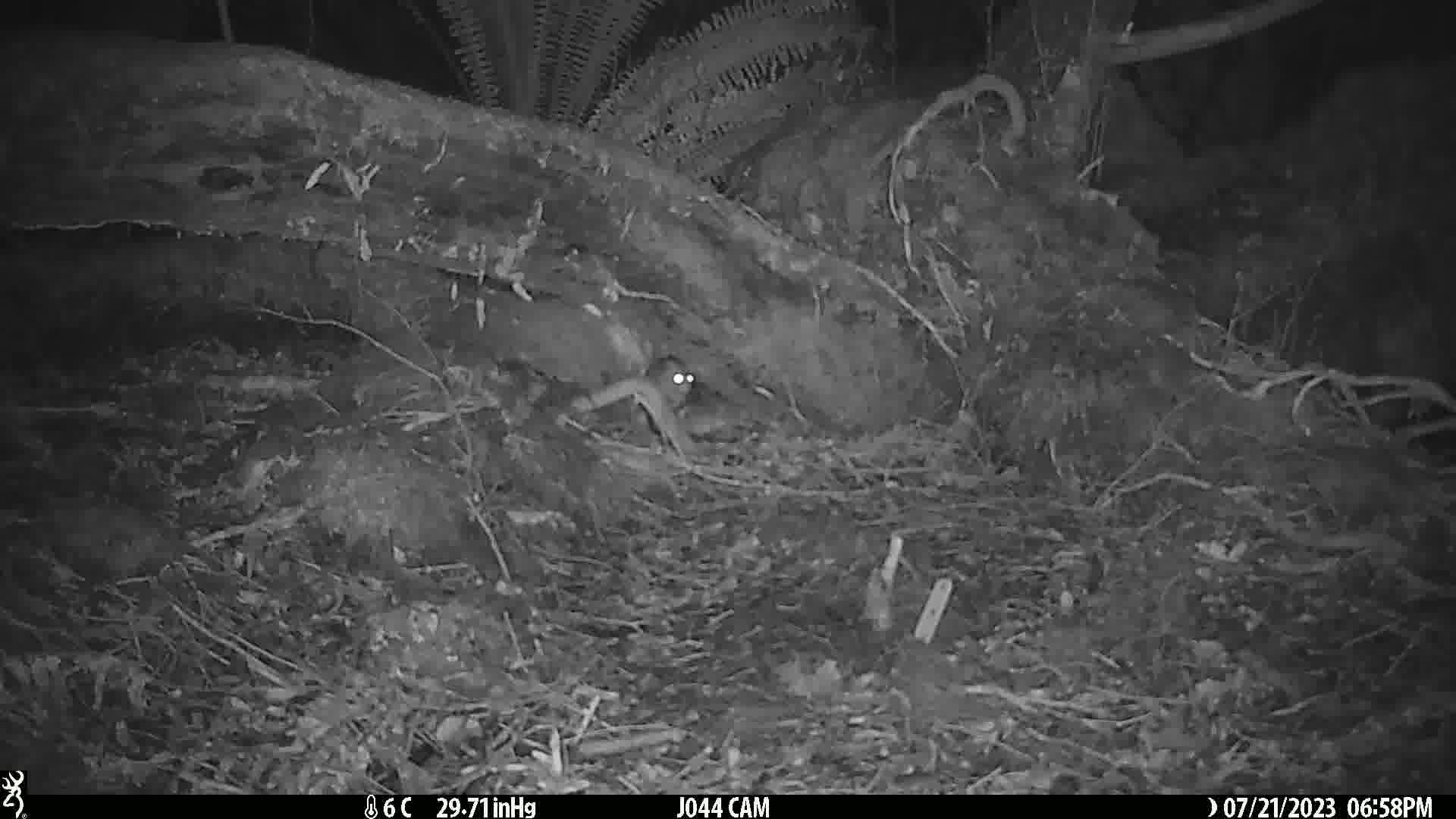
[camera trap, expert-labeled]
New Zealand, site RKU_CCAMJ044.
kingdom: Animalia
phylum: Chordata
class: Mammalia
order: Rodentia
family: Muridae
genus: Rattus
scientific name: Rattus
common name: rat